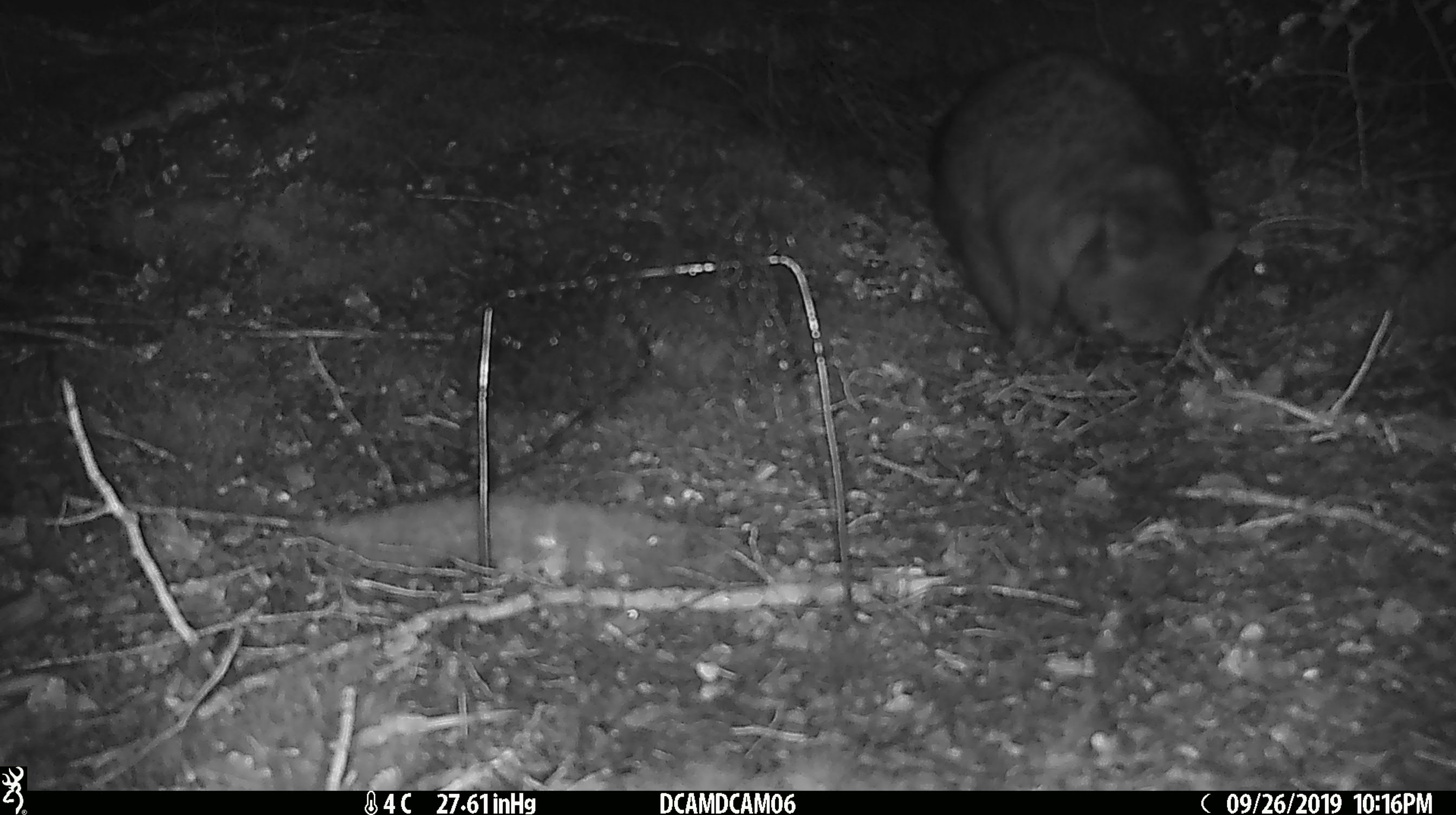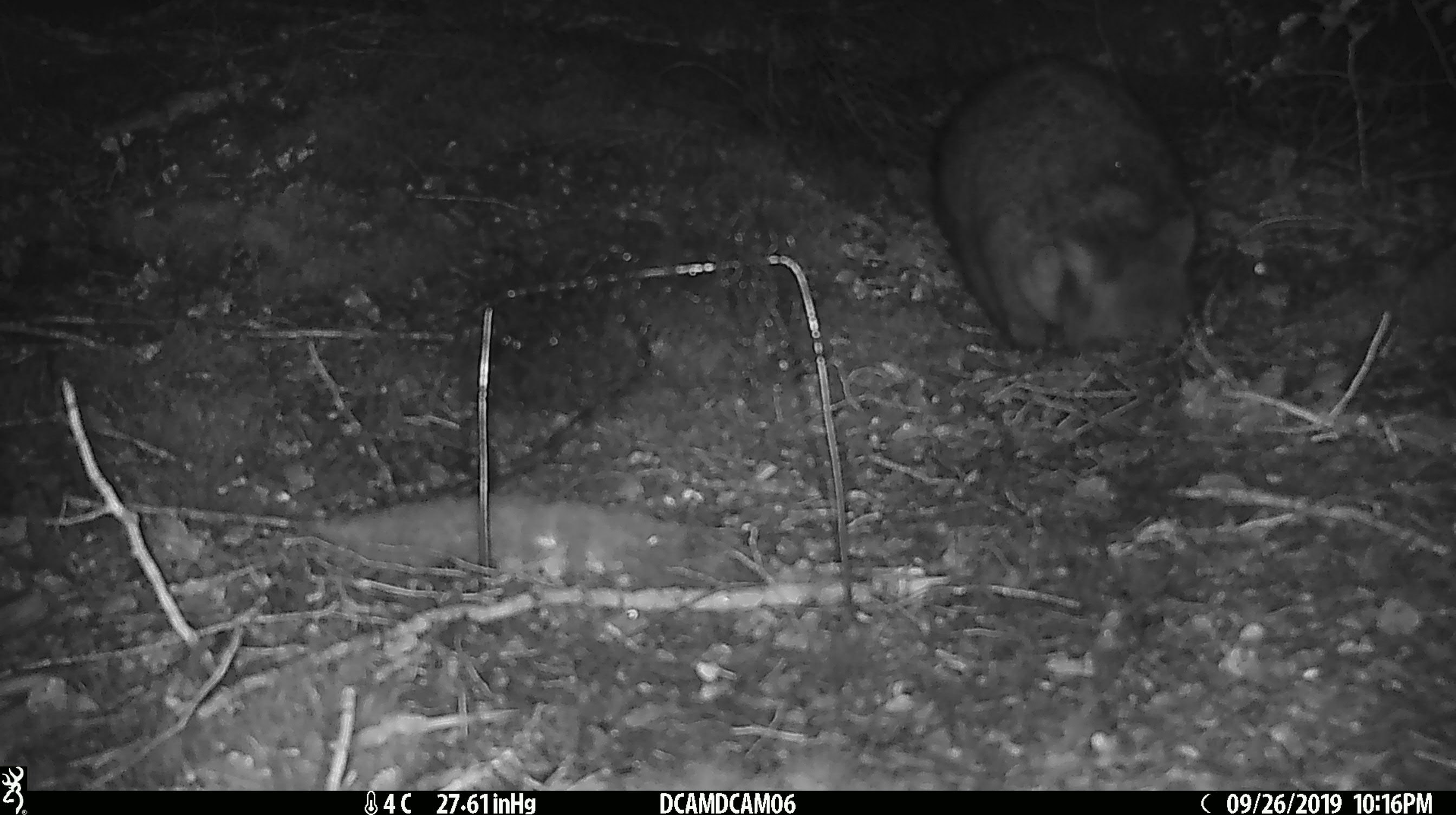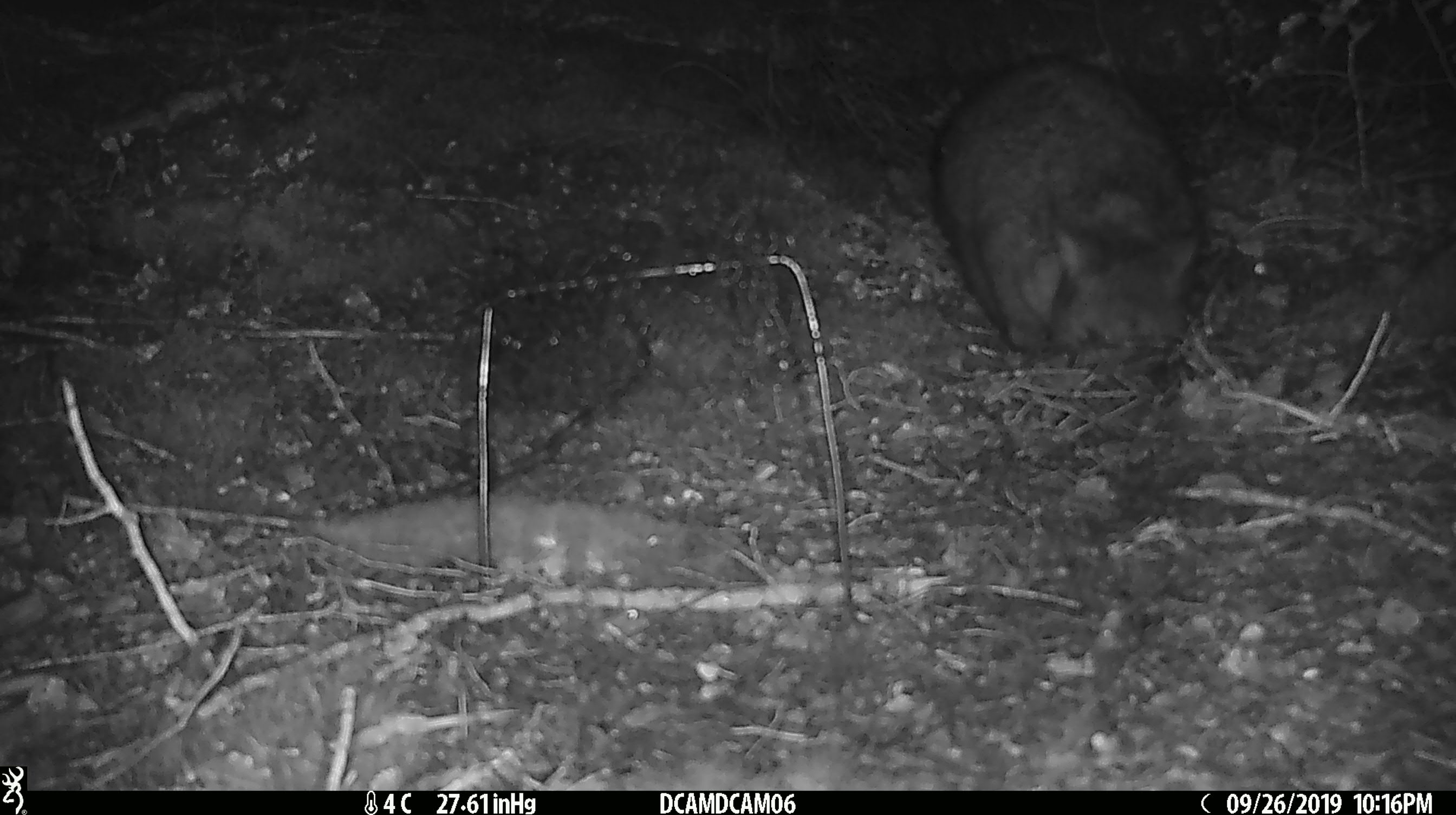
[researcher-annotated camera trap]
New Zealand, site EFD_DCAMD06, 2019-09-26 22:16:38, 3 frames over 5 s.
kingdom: Animalia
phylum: Chordata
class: Mammalia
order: Diprotodontia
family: Phalangeridae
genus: Trichosurus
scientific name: Trichosurus vulpecula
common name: common brushtail possum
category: possum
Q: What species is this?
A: Possum (common brushtail possum) (Trichosurus vulpecula).